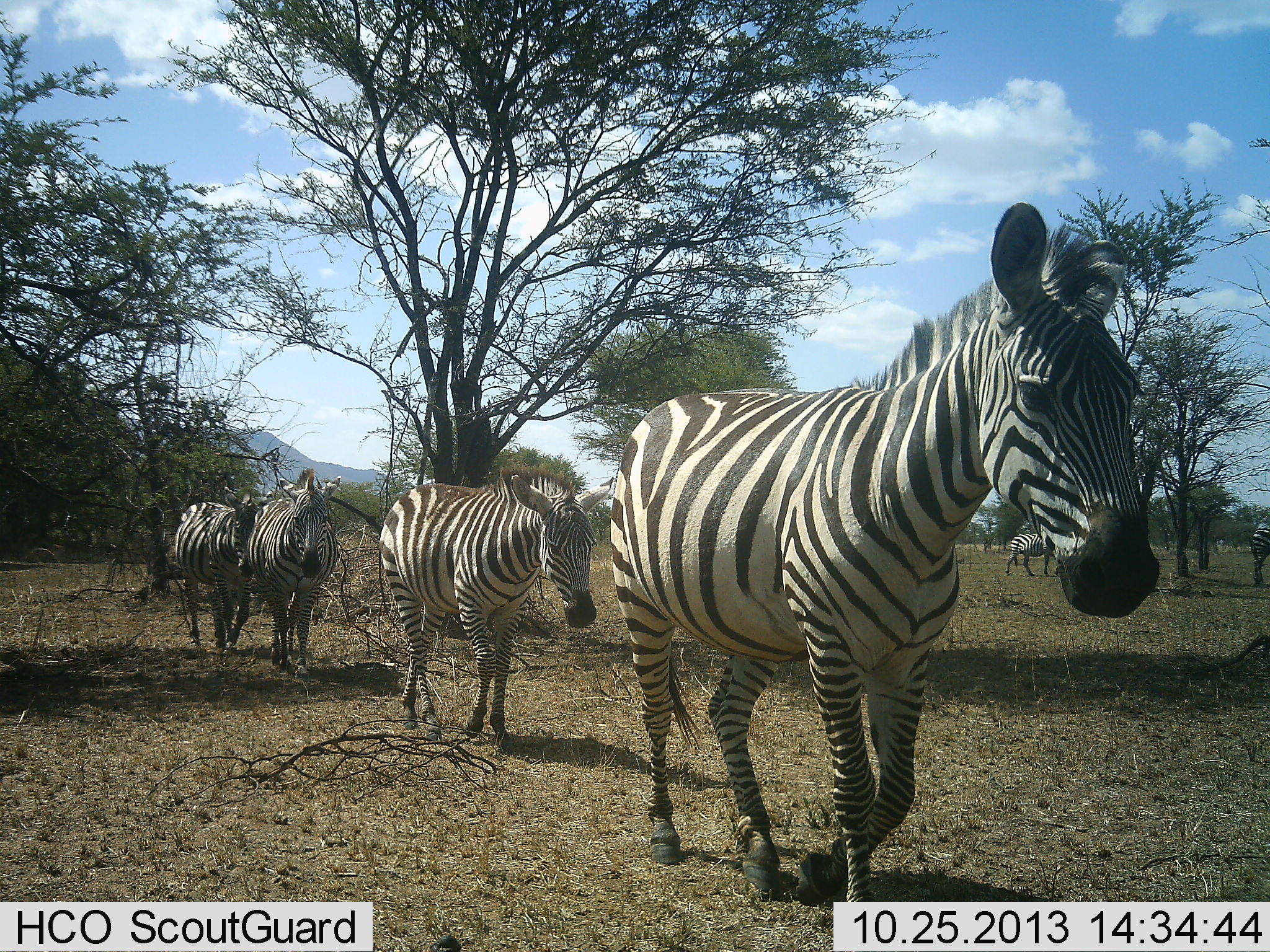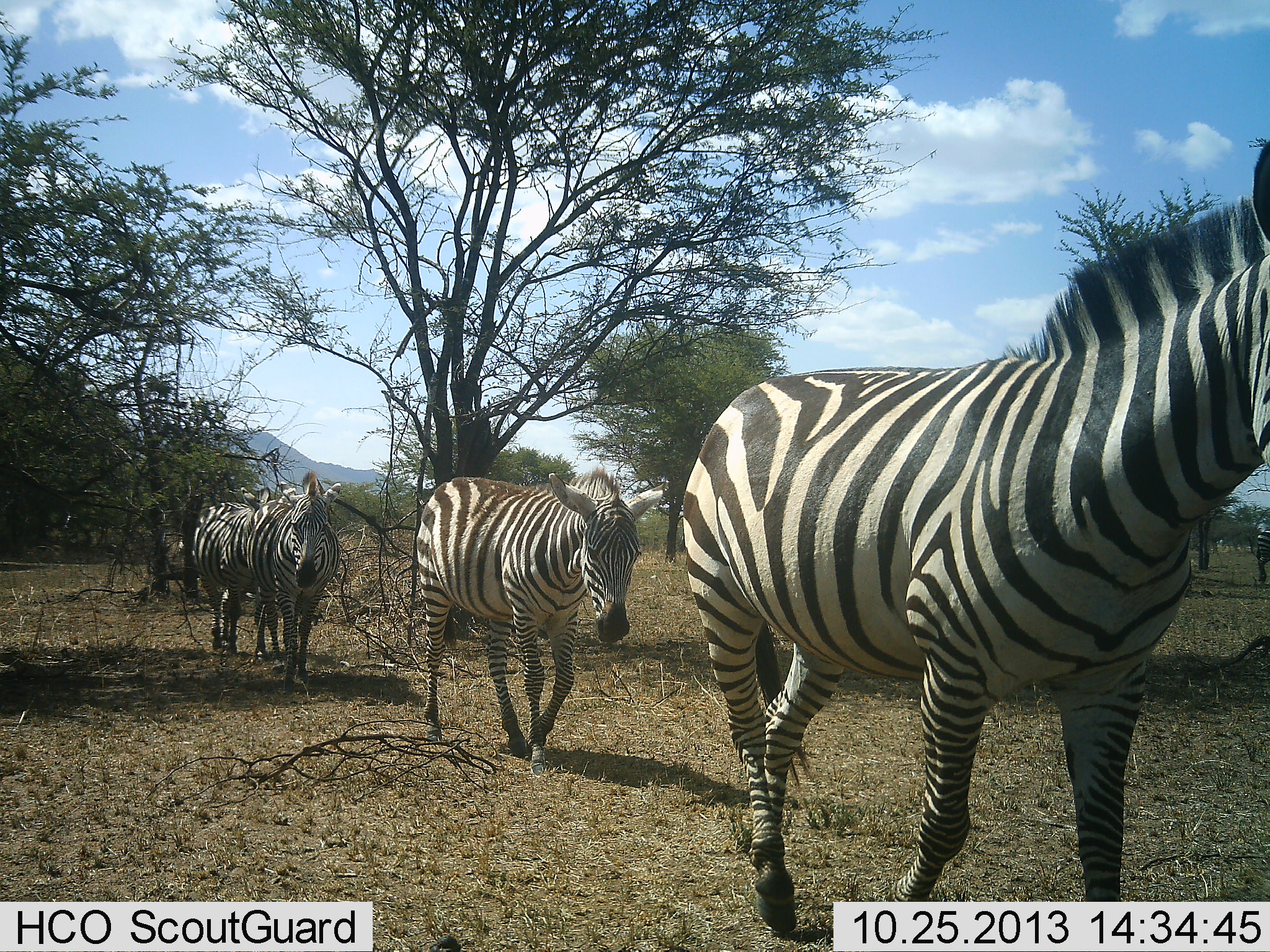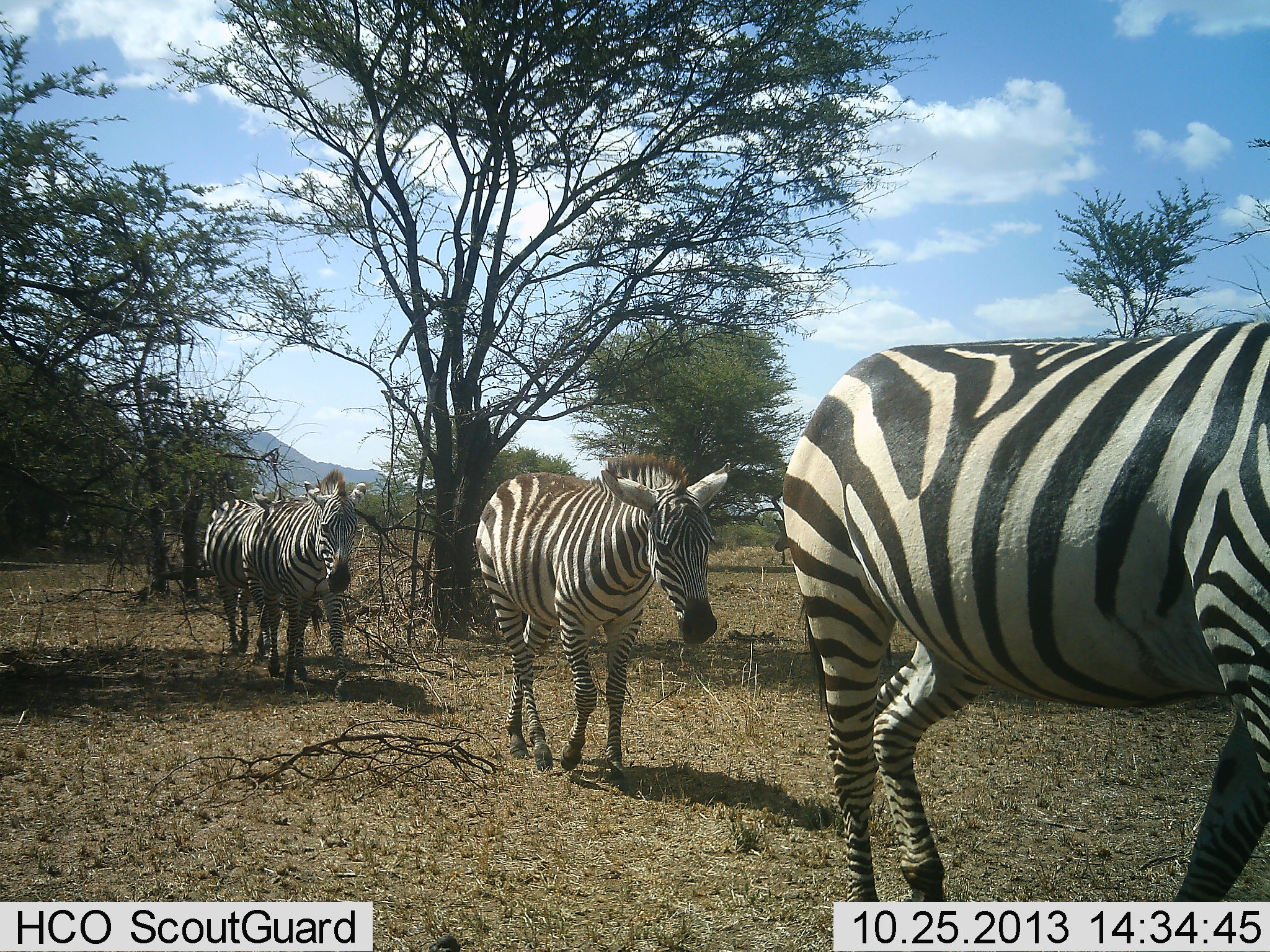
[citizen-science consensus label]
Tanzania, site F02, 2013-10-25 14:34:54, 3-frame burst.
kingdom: Animalia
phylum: Chordata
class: Mammalia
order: Perissodactyla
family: Equidae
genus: Equus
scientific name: Equus quagga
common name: plains zebra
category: zebra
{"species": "zebra (plains zebra) (Equus quagga)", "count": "4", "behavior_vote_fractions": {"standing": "10%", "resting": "0%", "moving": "90%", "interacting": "0%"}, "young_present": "0%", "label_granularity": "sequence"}